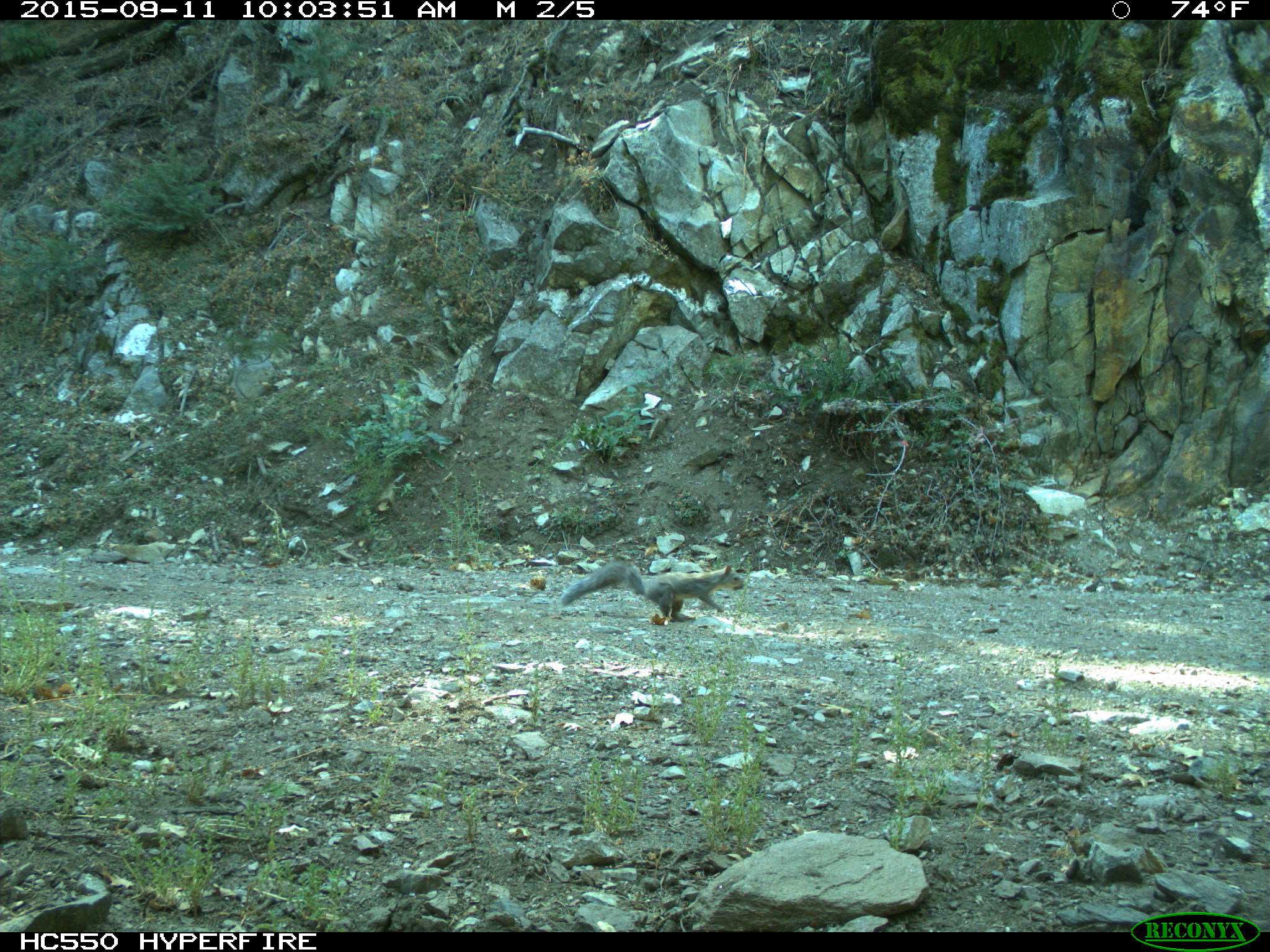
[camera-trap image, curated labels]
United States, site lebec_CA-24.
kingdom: Animalia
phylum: Chordata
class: Mammalia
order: Rodentia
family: Sciuridae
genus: Sciurus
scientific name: Sciurus carolinensis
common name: eastern gray squirrel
Sciurus carolinensis (eastern gray squirrel).